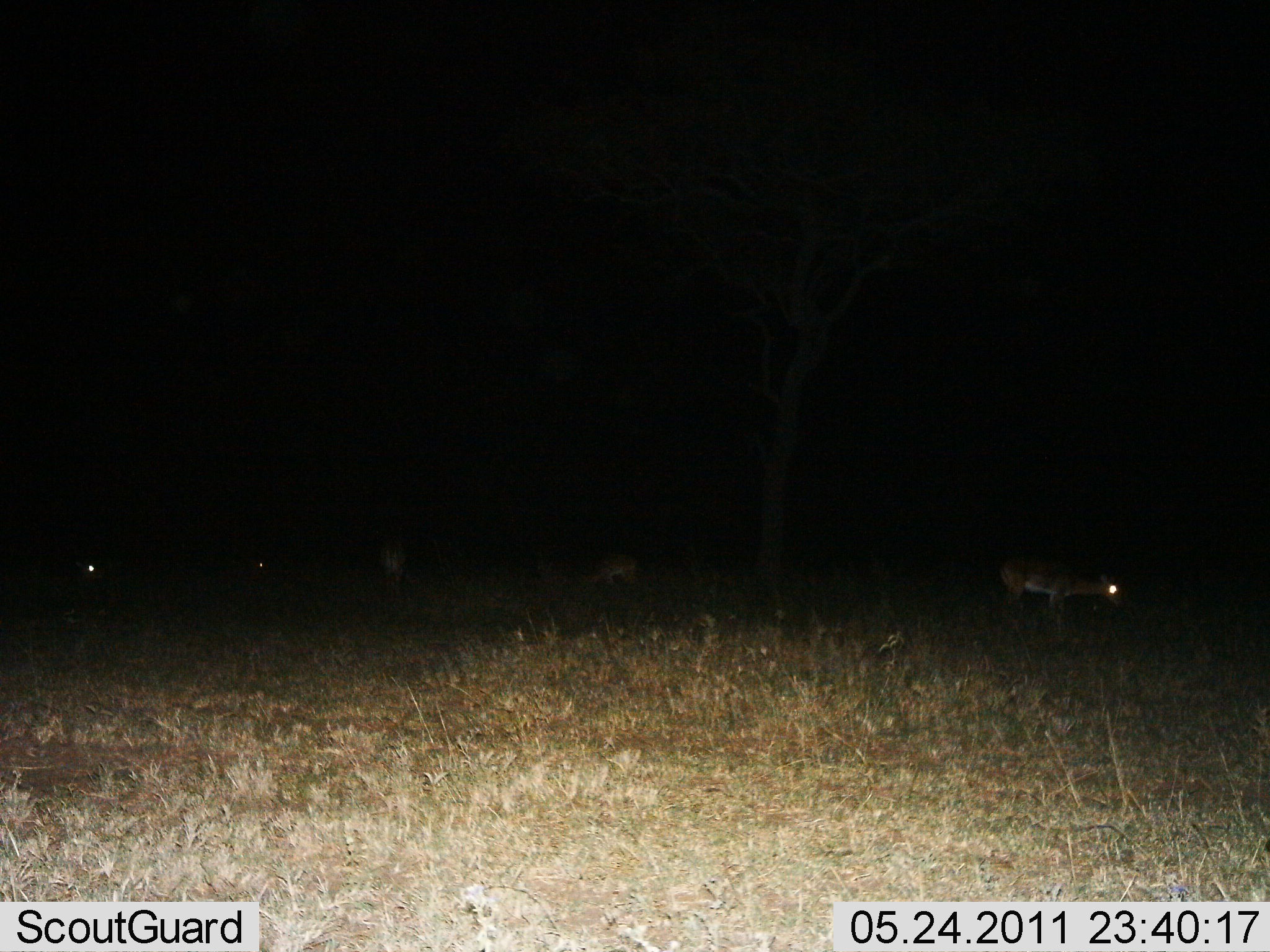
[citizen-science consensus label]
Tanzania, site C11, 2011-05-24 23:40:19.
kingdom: Animalia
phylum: Chordata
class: Mammalia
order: Artiodactyla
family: Bovidae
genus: Nanger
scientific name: Nanger granti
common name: grant's gazelle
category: gazellegrants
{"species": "gazellegrants (grant's gazelle) (Nanger granti)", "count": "5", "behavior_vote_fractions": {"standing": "60%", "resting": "0%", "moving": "0%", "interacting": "0%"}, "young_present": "0%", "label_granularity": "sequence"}